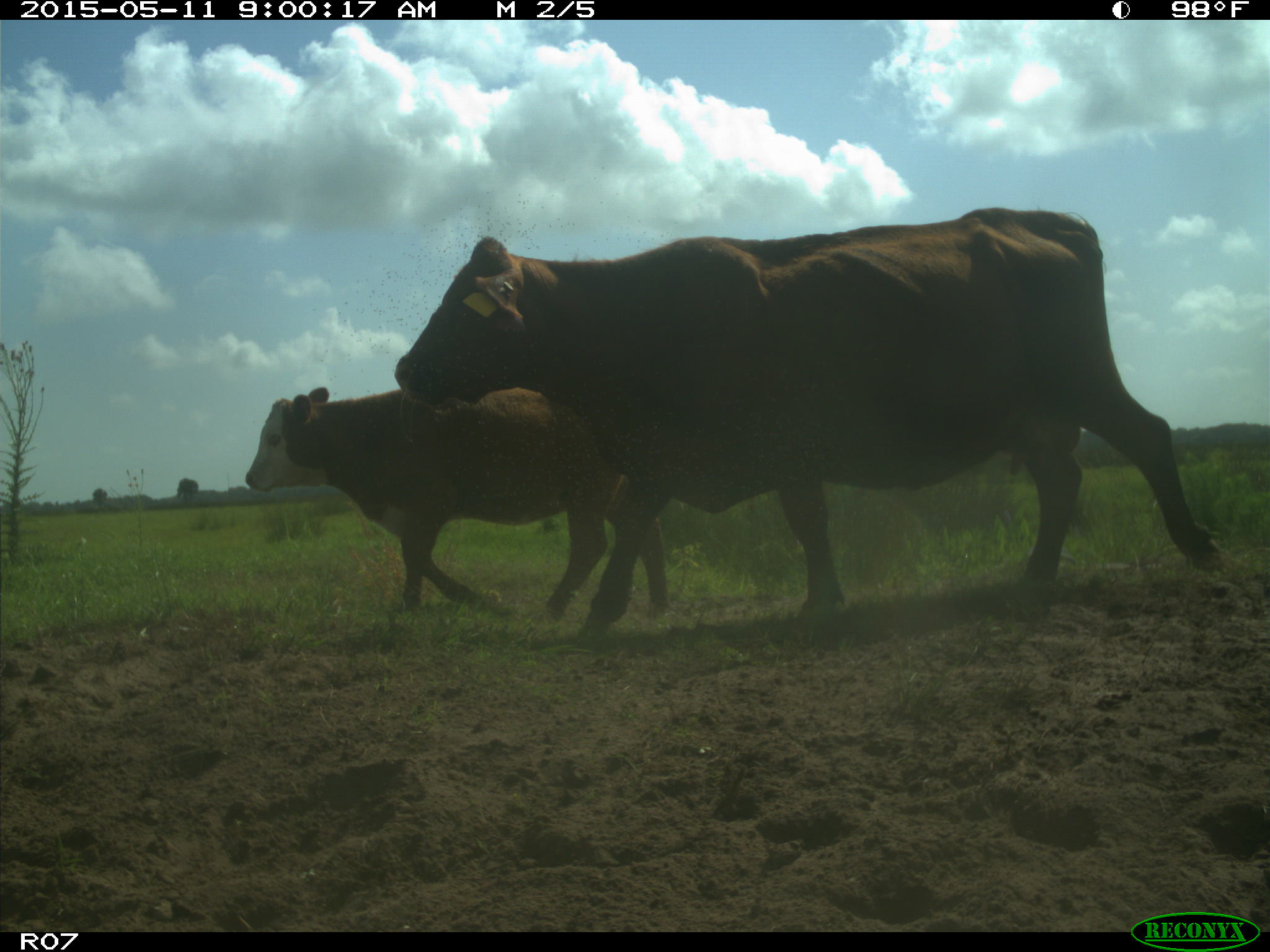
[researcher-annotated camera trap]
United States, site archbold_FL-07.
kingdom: Animalia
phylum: Chordata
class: Mammalia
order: Artiodactyla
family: Bovidae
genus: Bos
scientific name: Bos taurus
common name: domestic cow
Bos taurus (domestic cow).